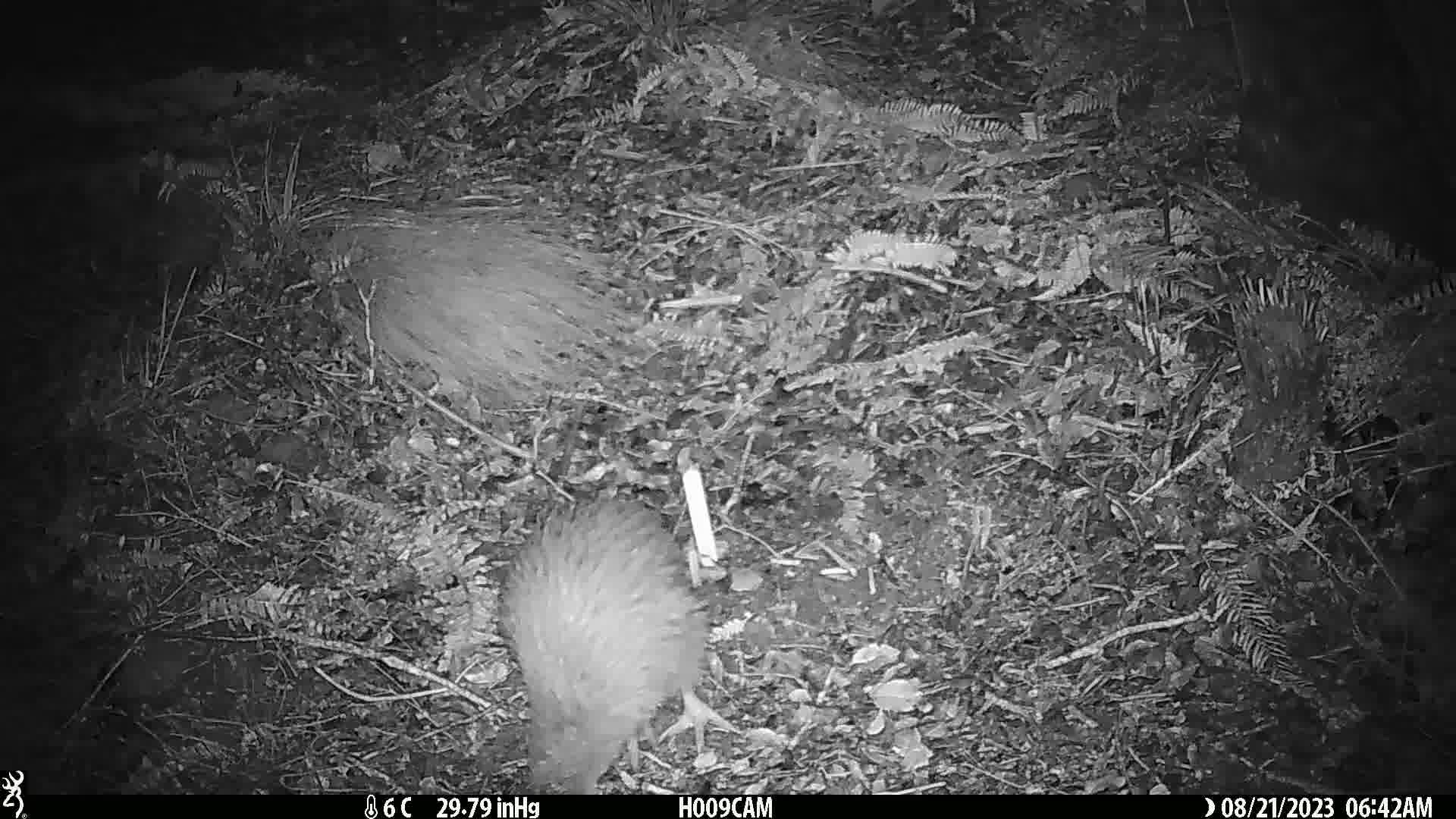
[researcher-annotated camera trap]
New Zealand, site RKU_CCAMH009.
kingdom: Animalia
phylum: Chordata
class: Aves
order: Apterygiformes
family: Apterygidae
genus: Apteryx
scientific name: Apteryx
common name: kiwi